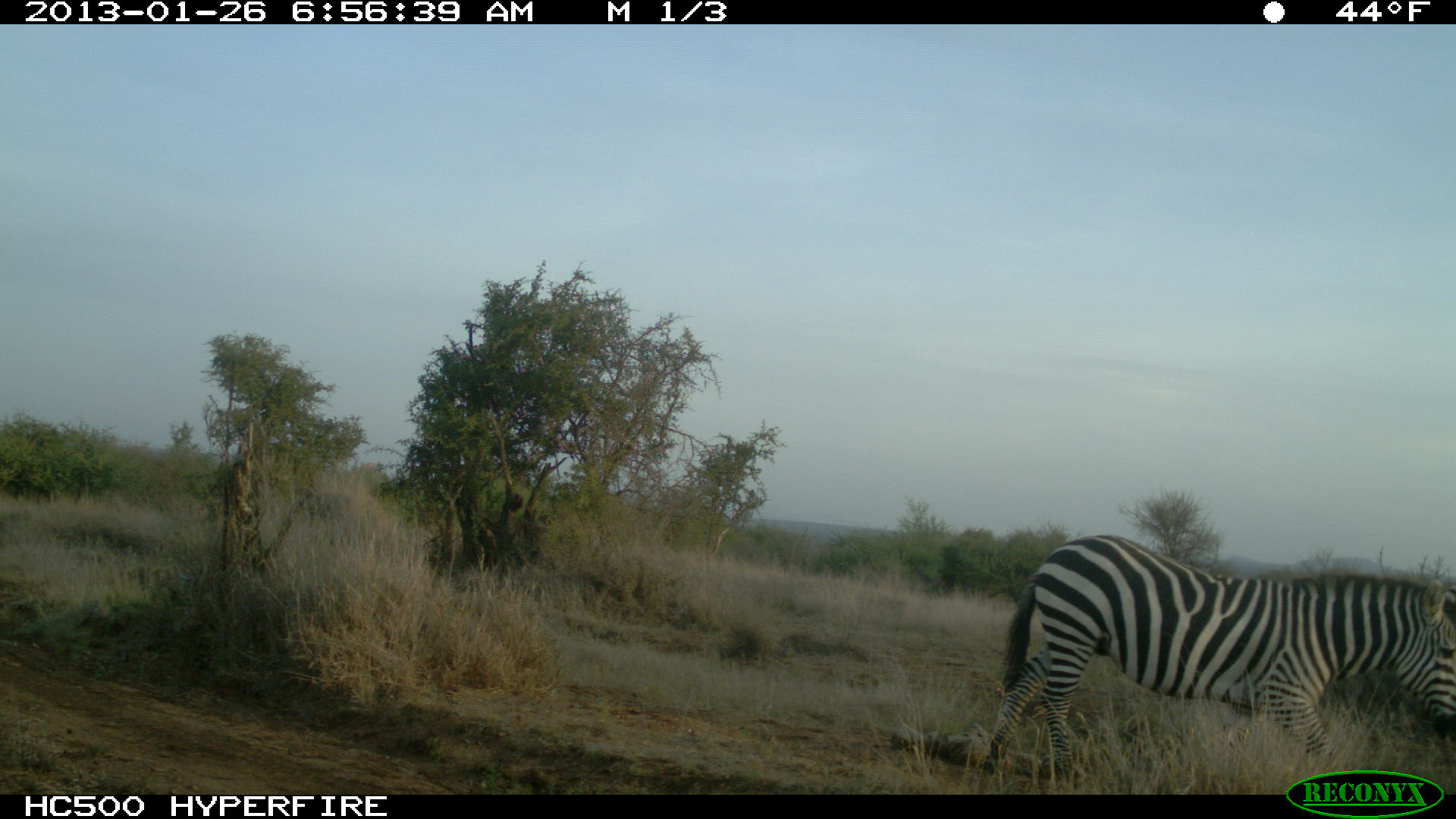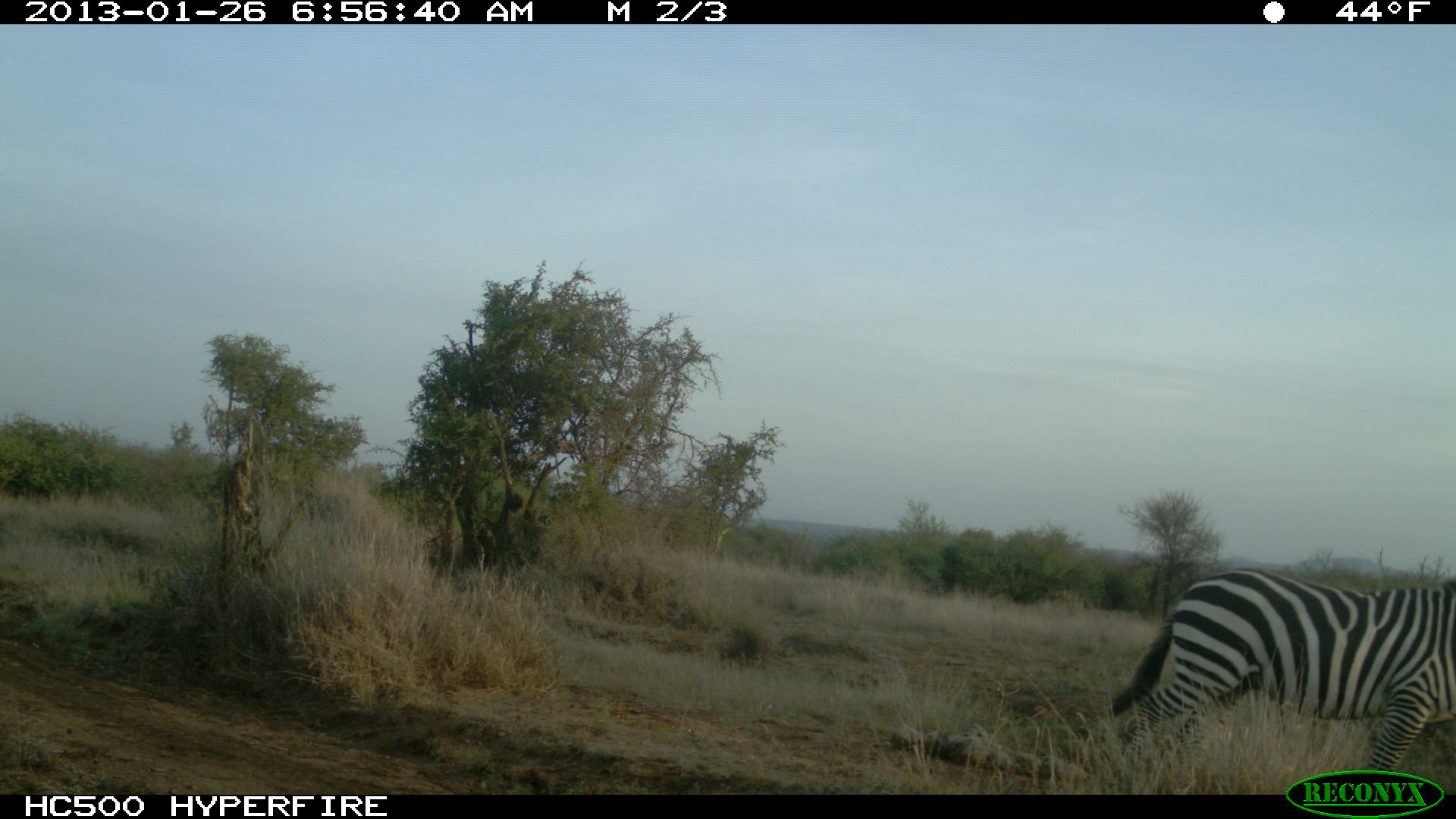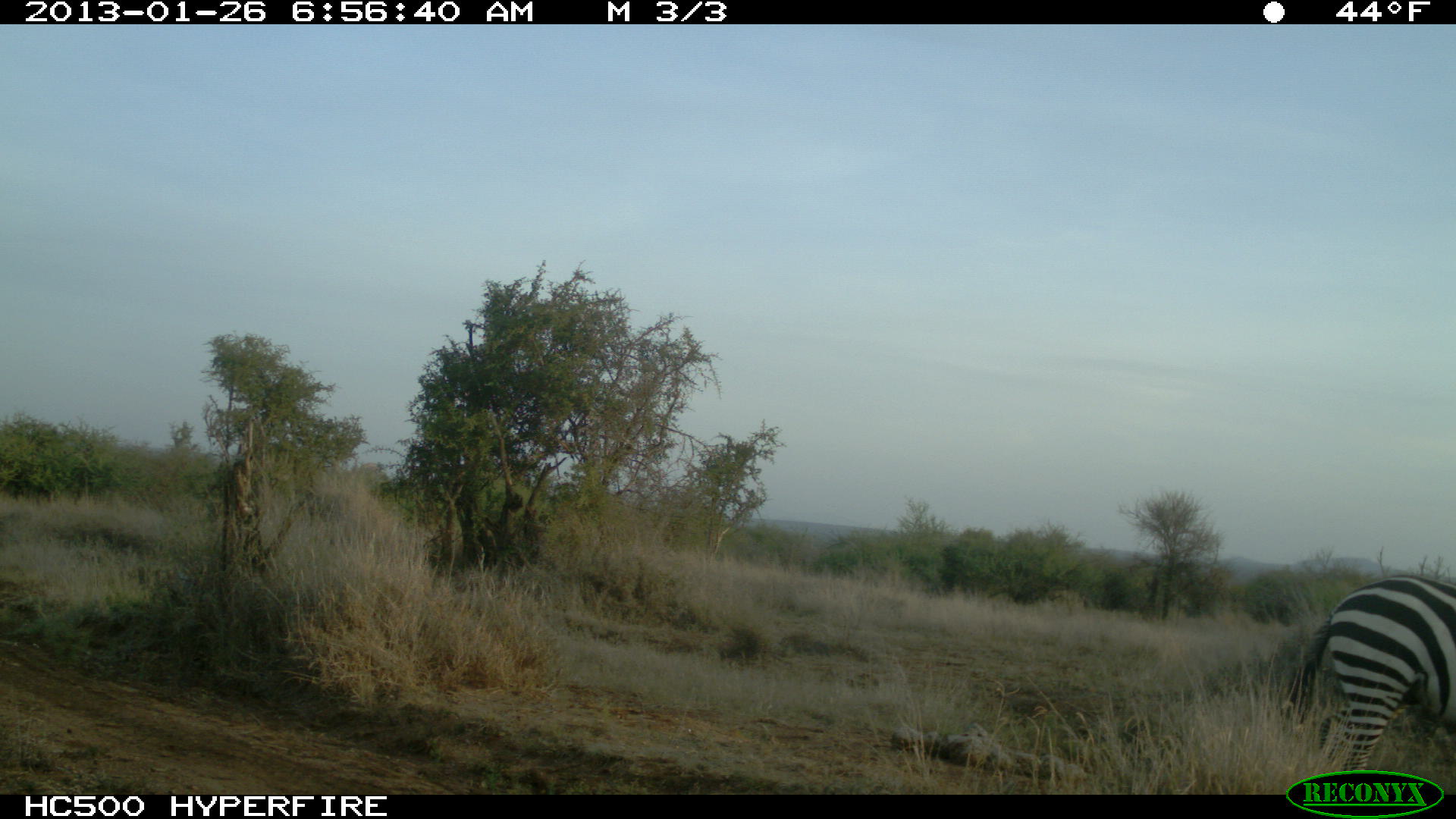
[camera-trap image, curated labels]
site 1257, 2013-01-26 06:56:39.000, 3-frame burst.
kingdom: Animalia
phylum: Chordata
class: Mammalia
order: Perissodactyla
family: Equidae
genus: Equus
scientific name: Equus quagga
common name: plains zebra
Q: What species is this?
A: Equus quagga (plains zebra).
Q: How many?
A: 1.